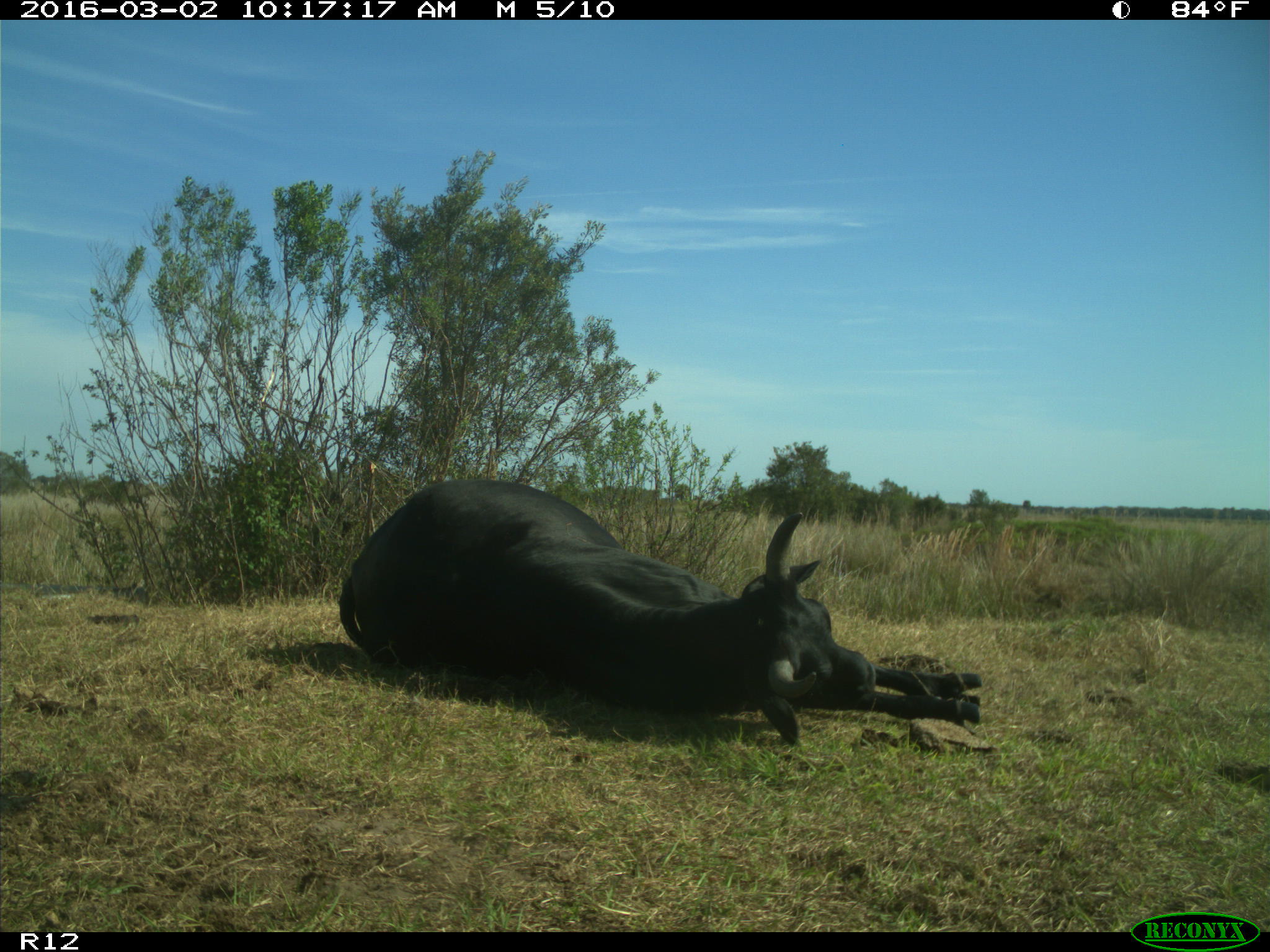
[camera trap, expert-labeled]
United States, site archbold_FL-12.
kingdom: Animalia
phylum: Chordata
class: Mammalia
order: Artiodactyla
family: Bovidae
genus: Bos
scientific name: Bos taurus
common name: domestic cow